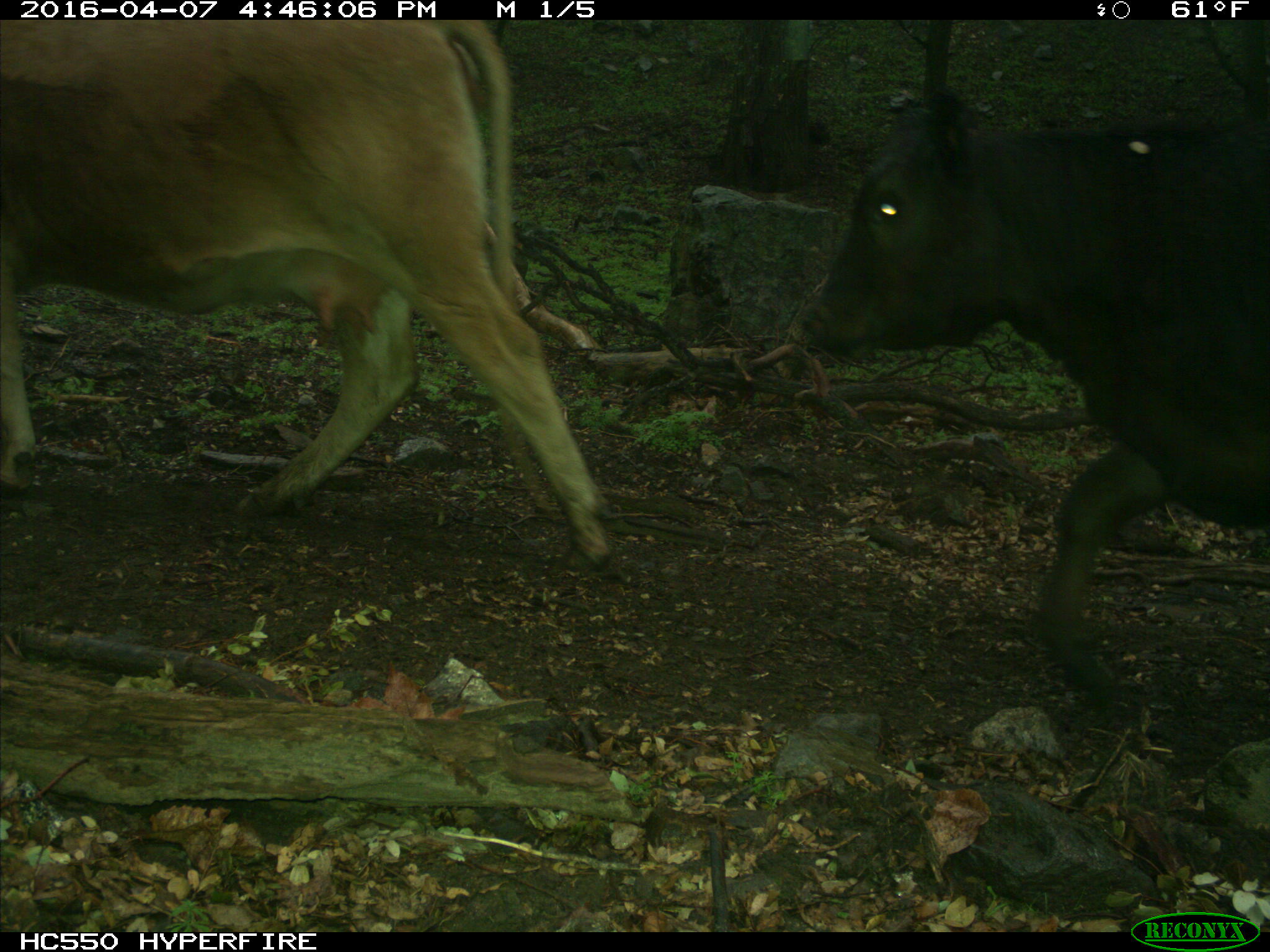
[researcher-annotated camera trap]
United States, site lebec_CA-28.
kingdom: Animalia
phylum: Chordata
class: Mammalia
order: Artiodactyla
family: Bovidae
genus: Bos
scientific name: Bos taurus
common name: domestic cow